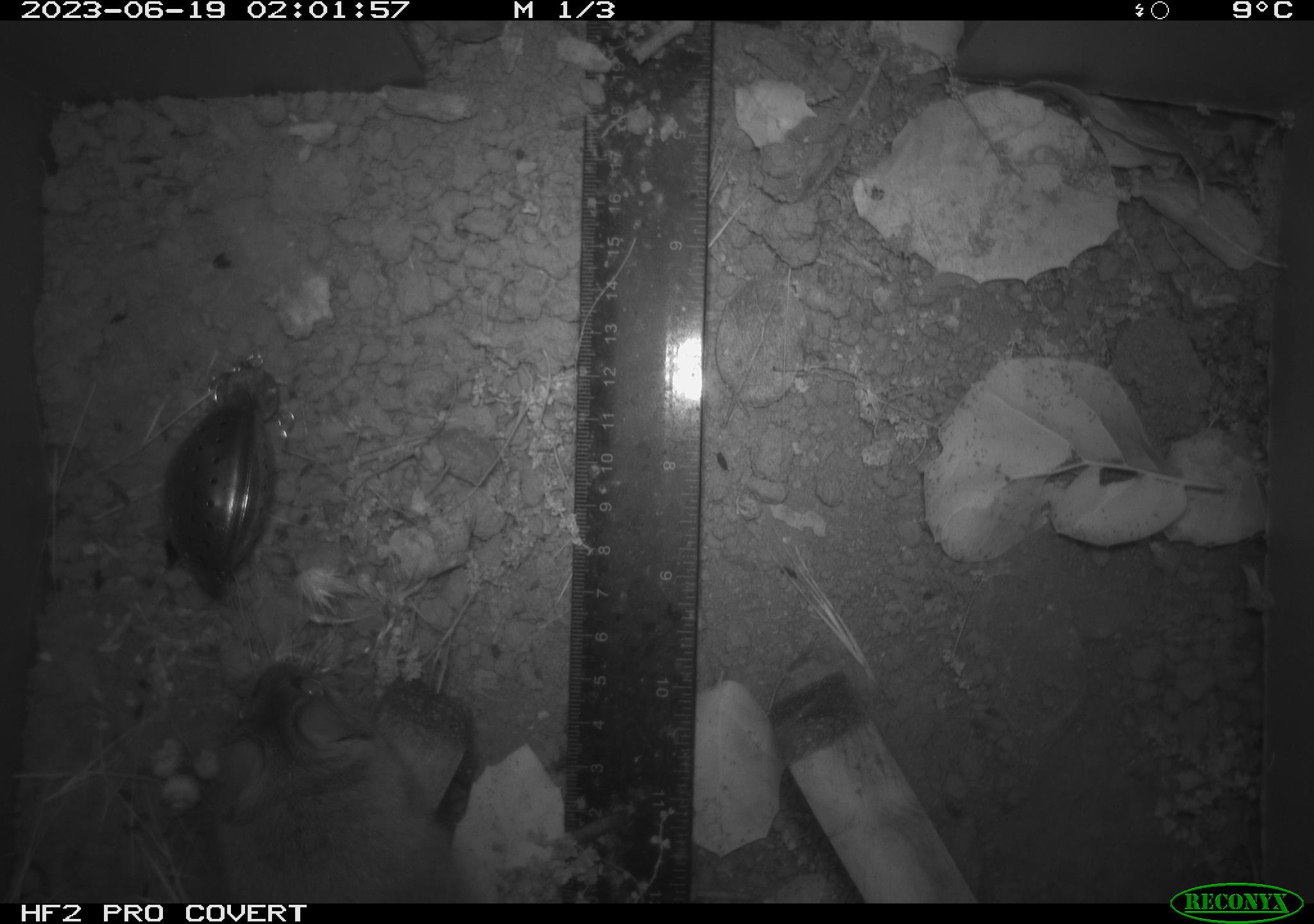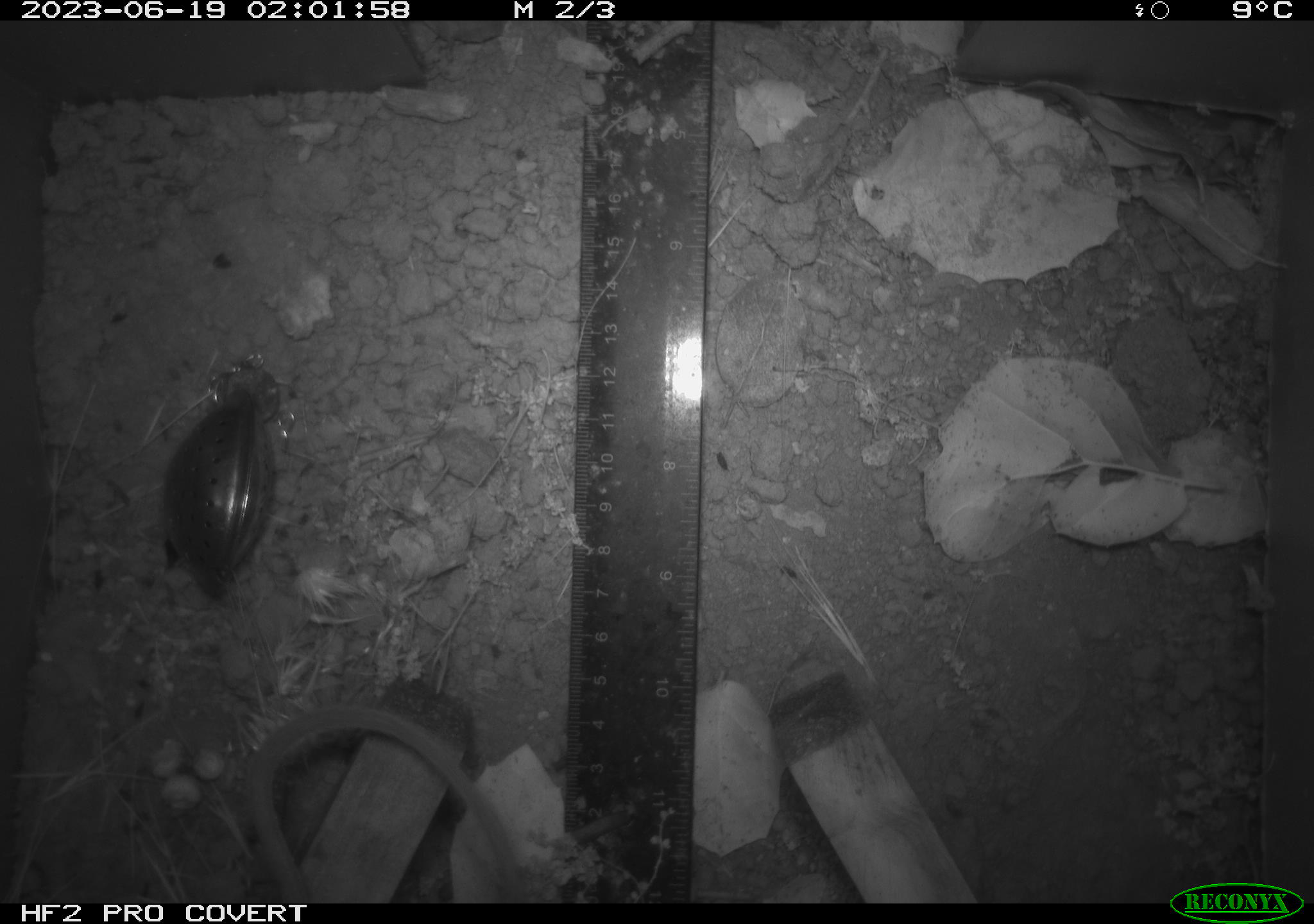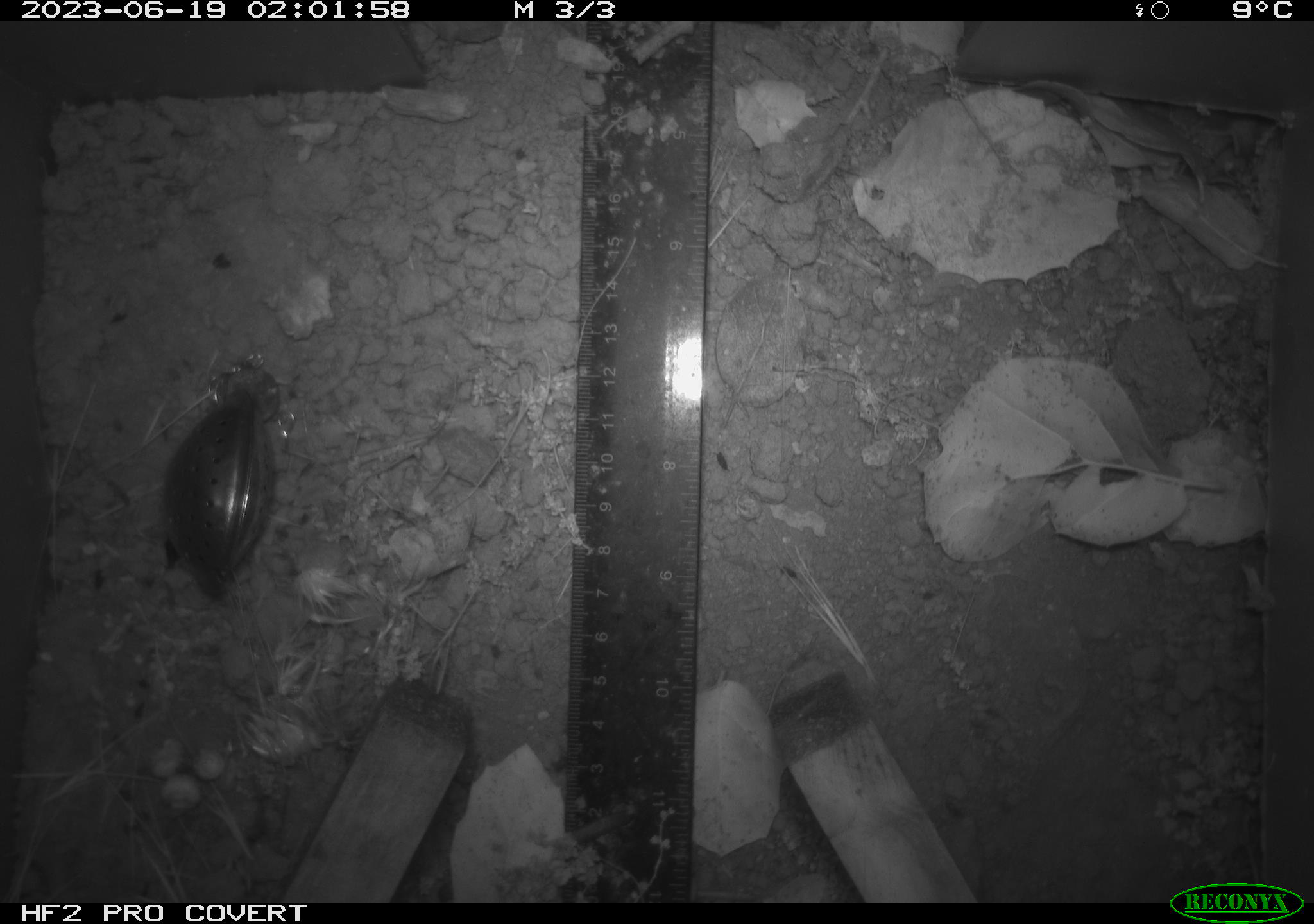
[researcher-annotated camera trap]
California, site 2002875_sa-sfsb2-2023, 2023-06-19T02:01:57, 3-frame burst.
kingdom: Animalia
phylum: Chordata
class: Mammalia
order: Rodentia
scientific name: Rodentia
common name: mouse species